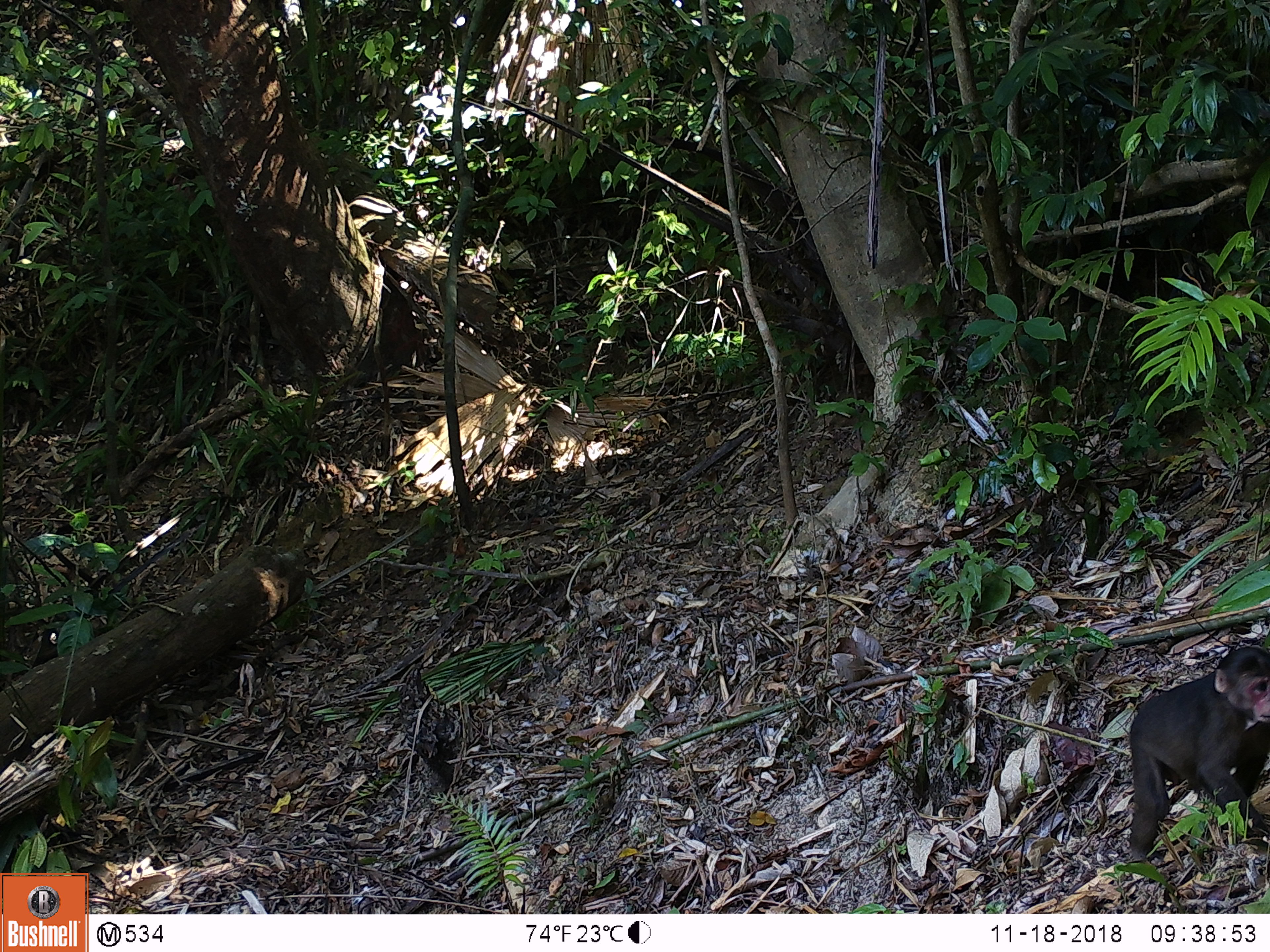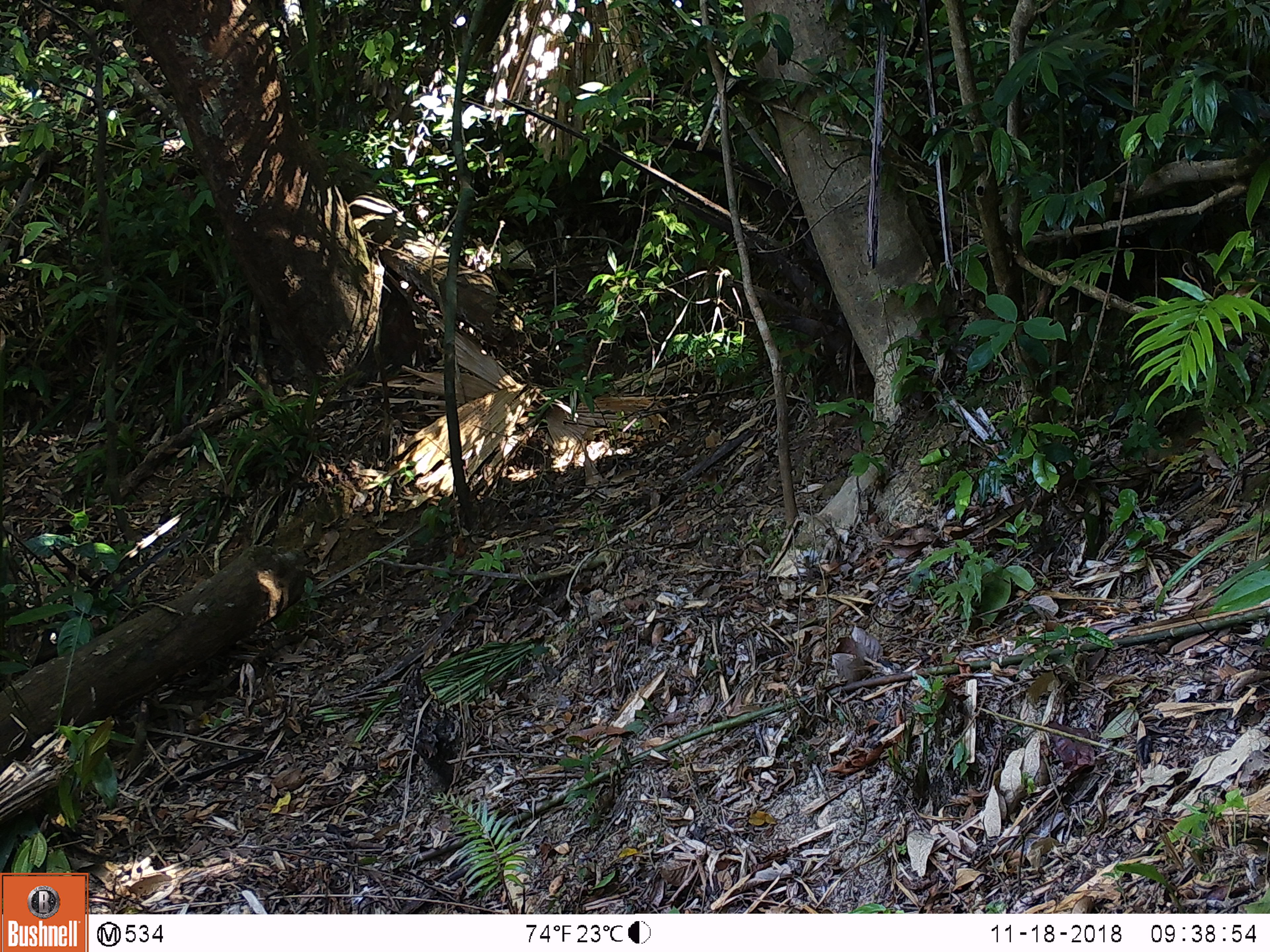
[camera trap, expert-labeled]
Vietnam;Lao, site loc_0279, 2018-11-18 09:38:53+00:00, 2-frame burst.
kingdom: Animalia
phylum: Chordata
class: Mammalia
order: Primates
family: Cercopithecidae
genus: Macaca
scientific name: Macaca arctoides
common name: stump-tailed macaque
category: stump tailed macaque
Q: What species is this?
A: Stump tailed macaque (stump-tailed macaque) (Macaca arctoides).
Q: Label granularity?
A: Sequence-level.